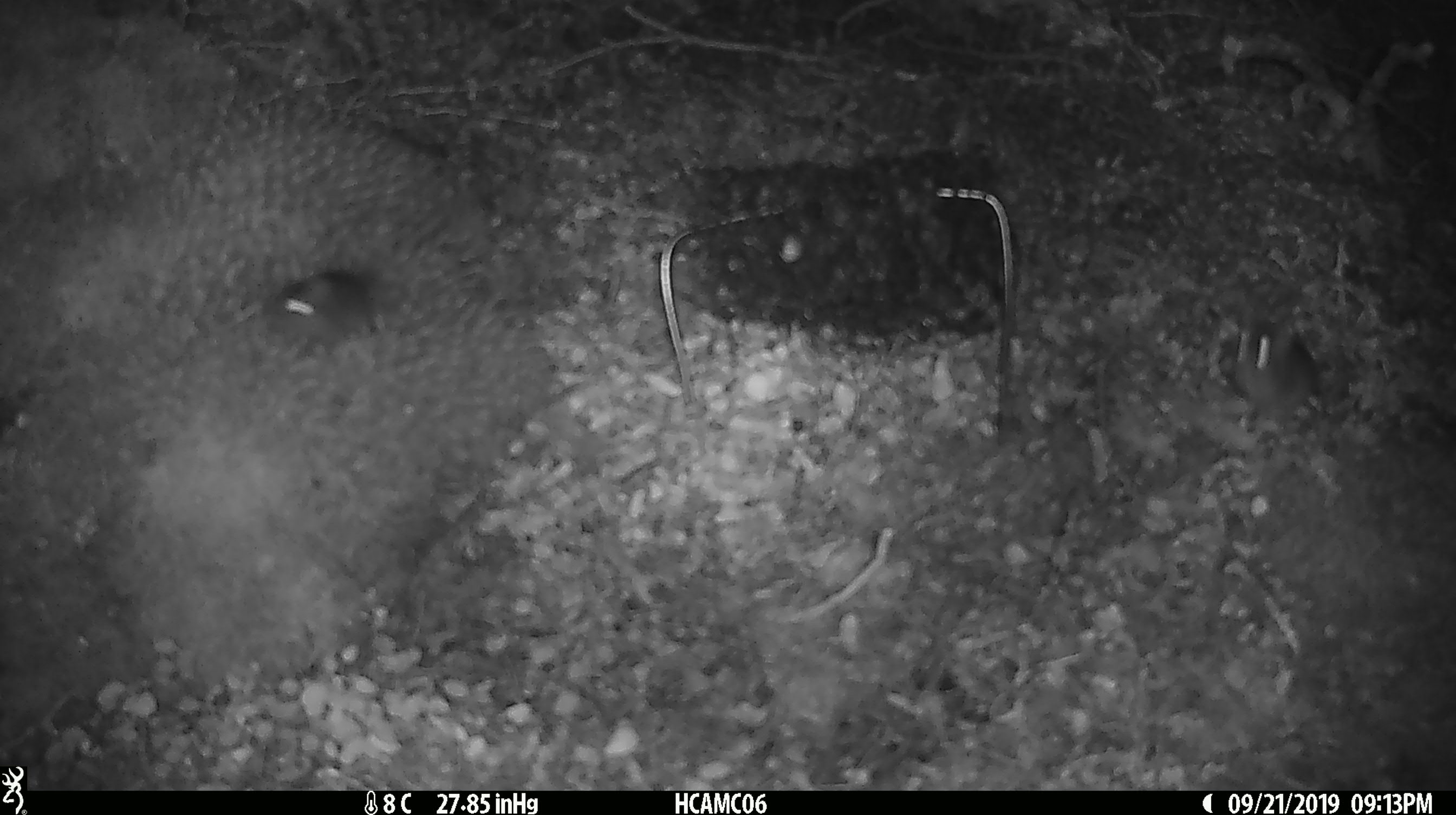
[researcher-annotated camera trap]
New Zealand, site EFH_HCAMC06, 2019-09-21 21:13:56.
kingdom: Animalia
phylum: Chordata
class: Mammalia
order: Rodentia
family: Muridae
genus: Mus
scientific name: Mus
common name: mouse